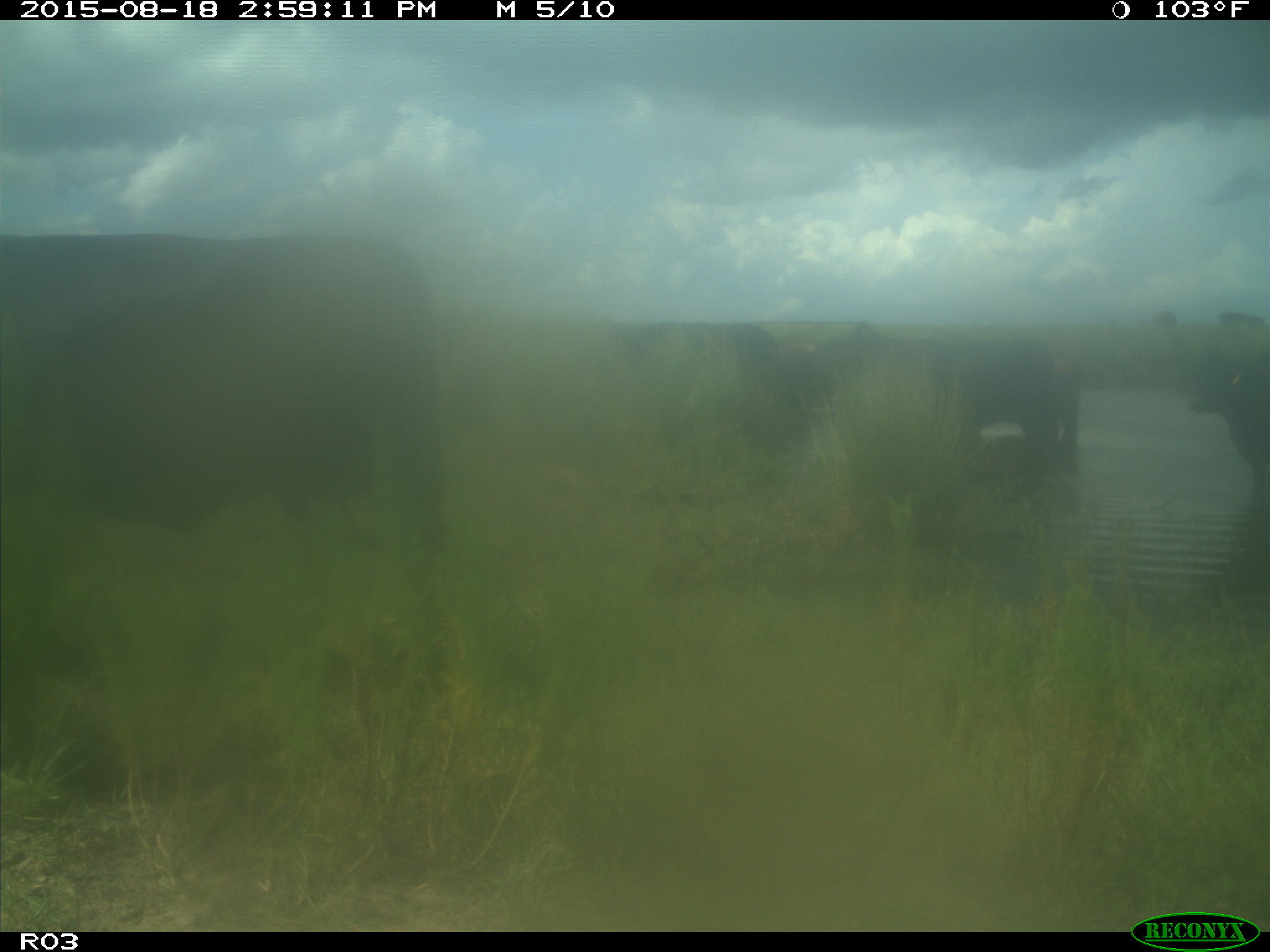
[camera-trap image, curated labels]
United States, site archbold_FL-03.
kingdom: Animalia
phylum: Chordata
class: Mammalia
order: Artiodactyla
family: Bovidae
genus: Bos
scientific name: Bos taurus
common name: domestic cow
Bos taurus (domestic cow).